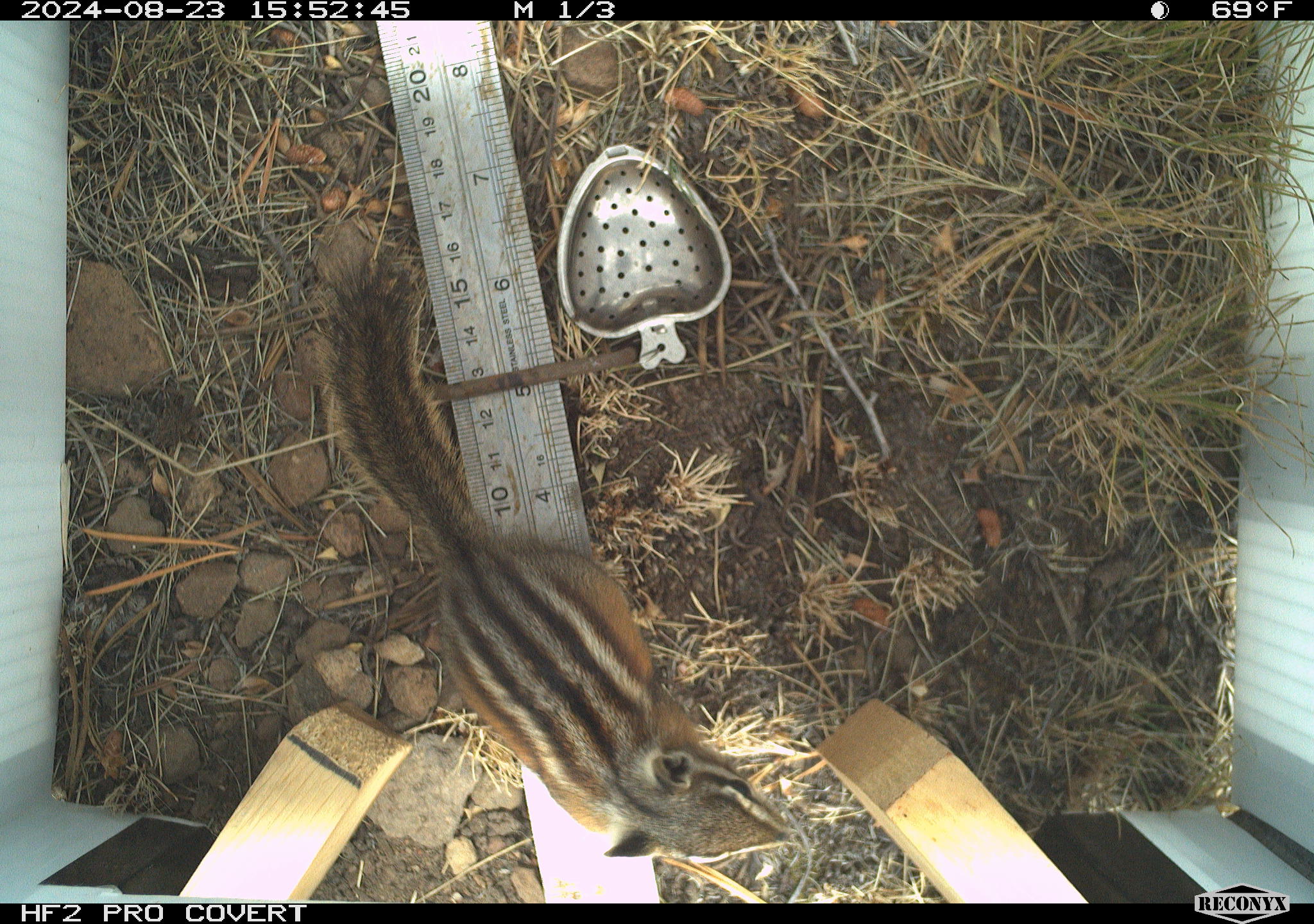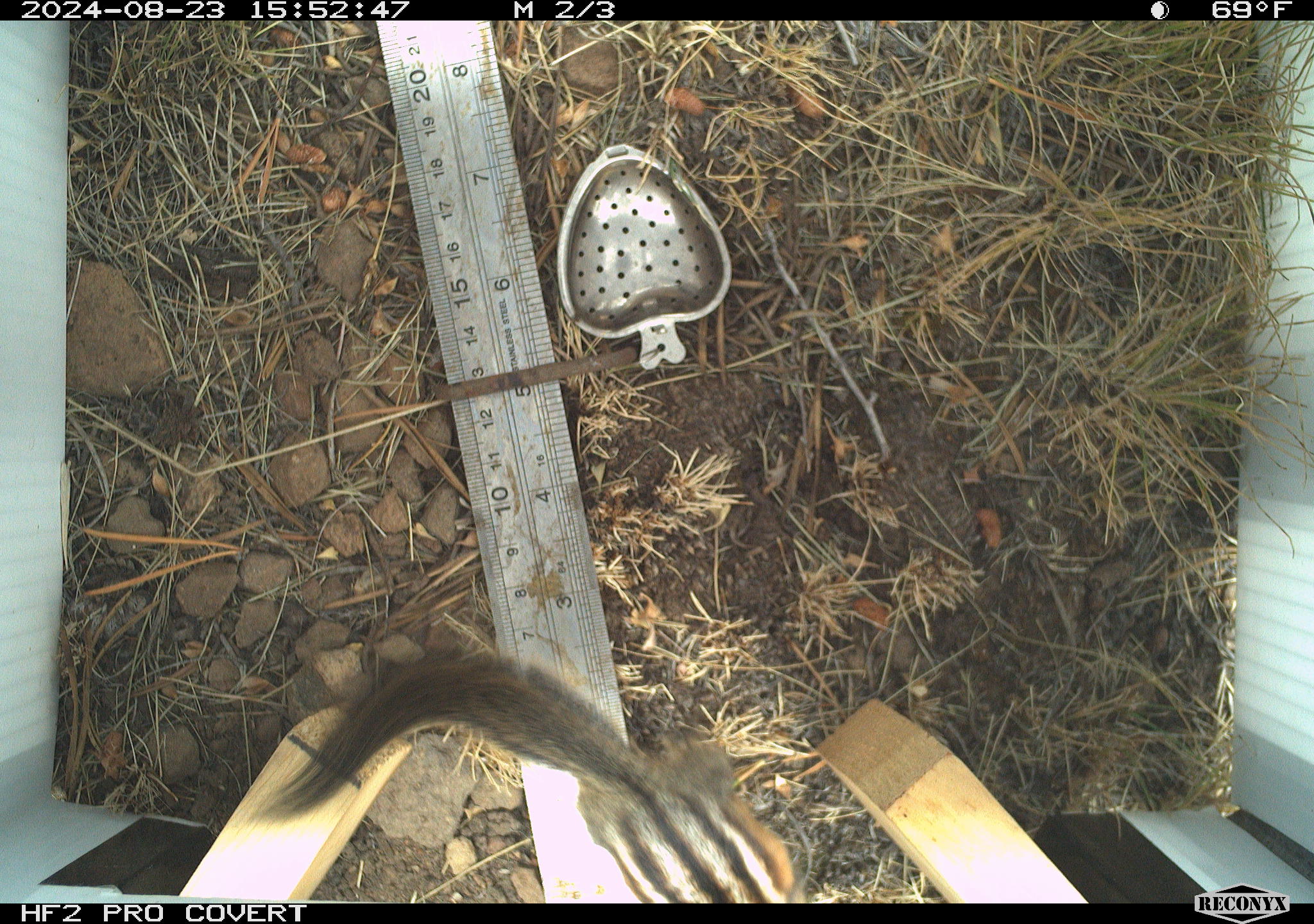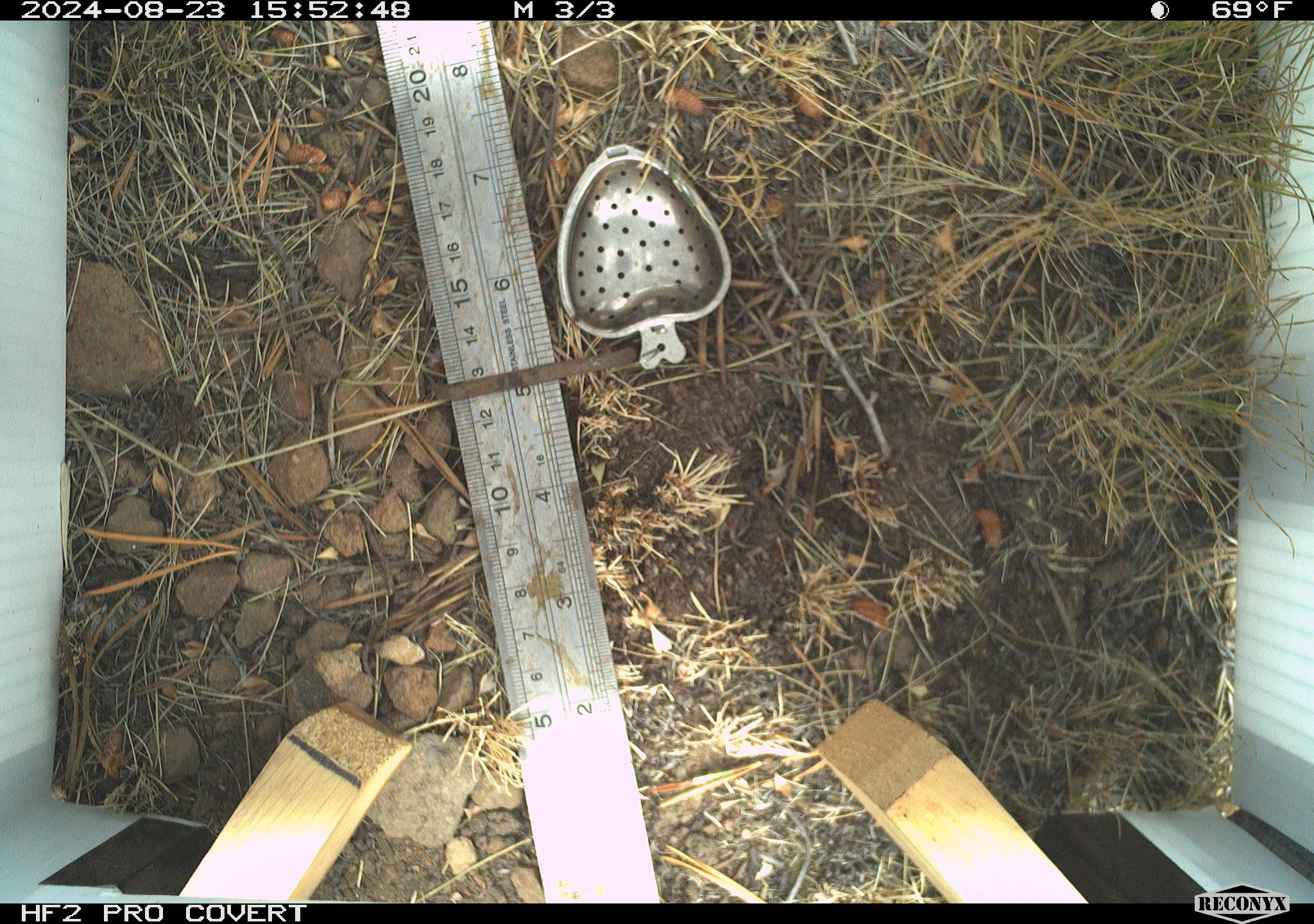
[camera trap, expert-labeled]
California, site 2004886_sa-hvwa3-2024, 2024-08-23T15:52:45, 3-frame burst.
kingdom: Animalia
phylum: Chordata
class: Mammalia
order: Rodentia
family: Sciuridae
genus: Neotamias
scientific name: Neotamias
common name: western chipmunks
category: neotamias species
Neotamias species (western chipmunks) (Neotamias).